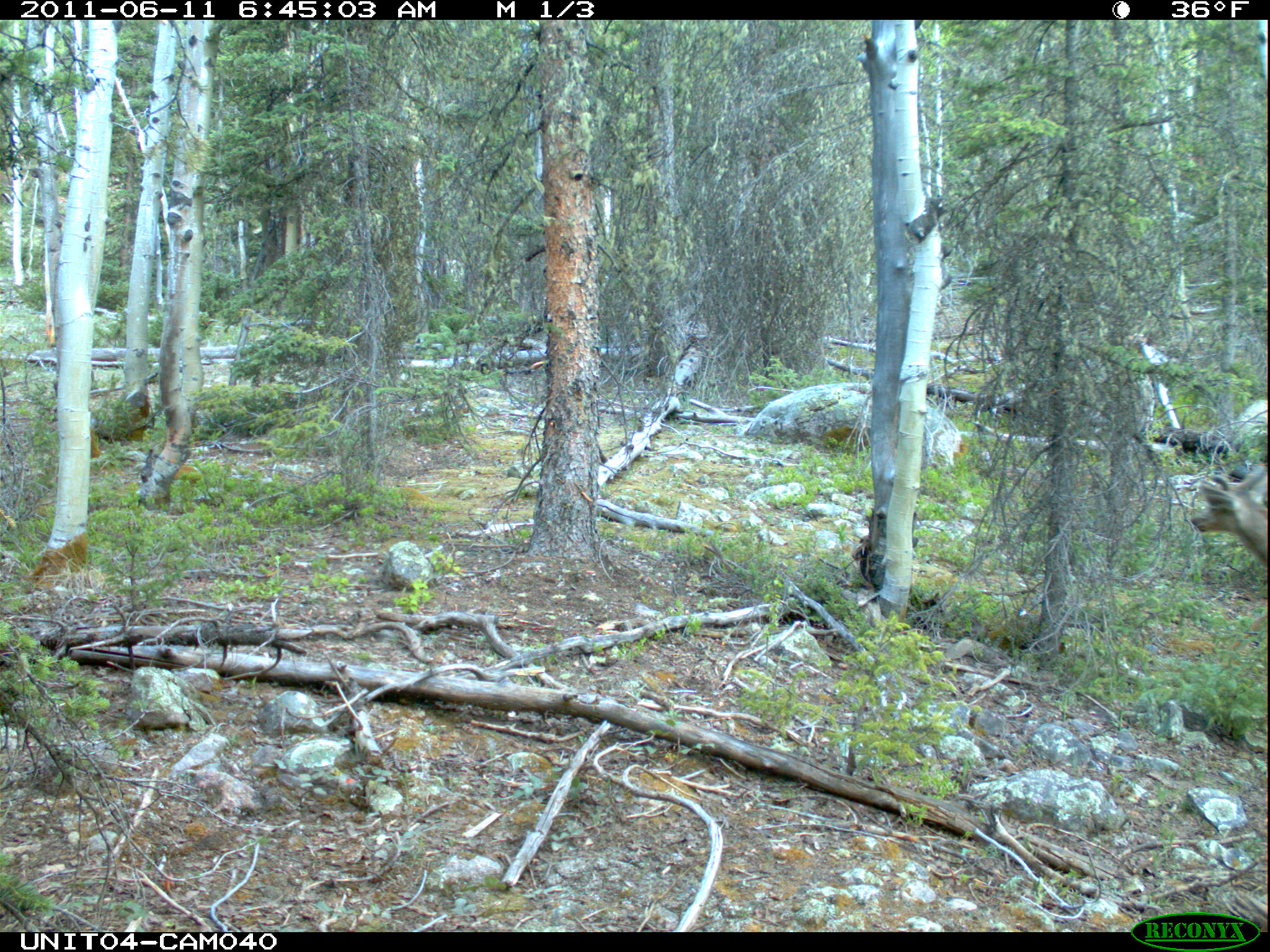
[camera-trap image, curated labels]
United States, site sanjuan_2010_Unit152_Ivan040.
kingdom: Animalia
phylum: Chordata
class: Mammalia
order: Artiodactyla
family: Cervidae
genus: Odocoileus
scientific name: Odocoileus hemionus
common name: mule deer